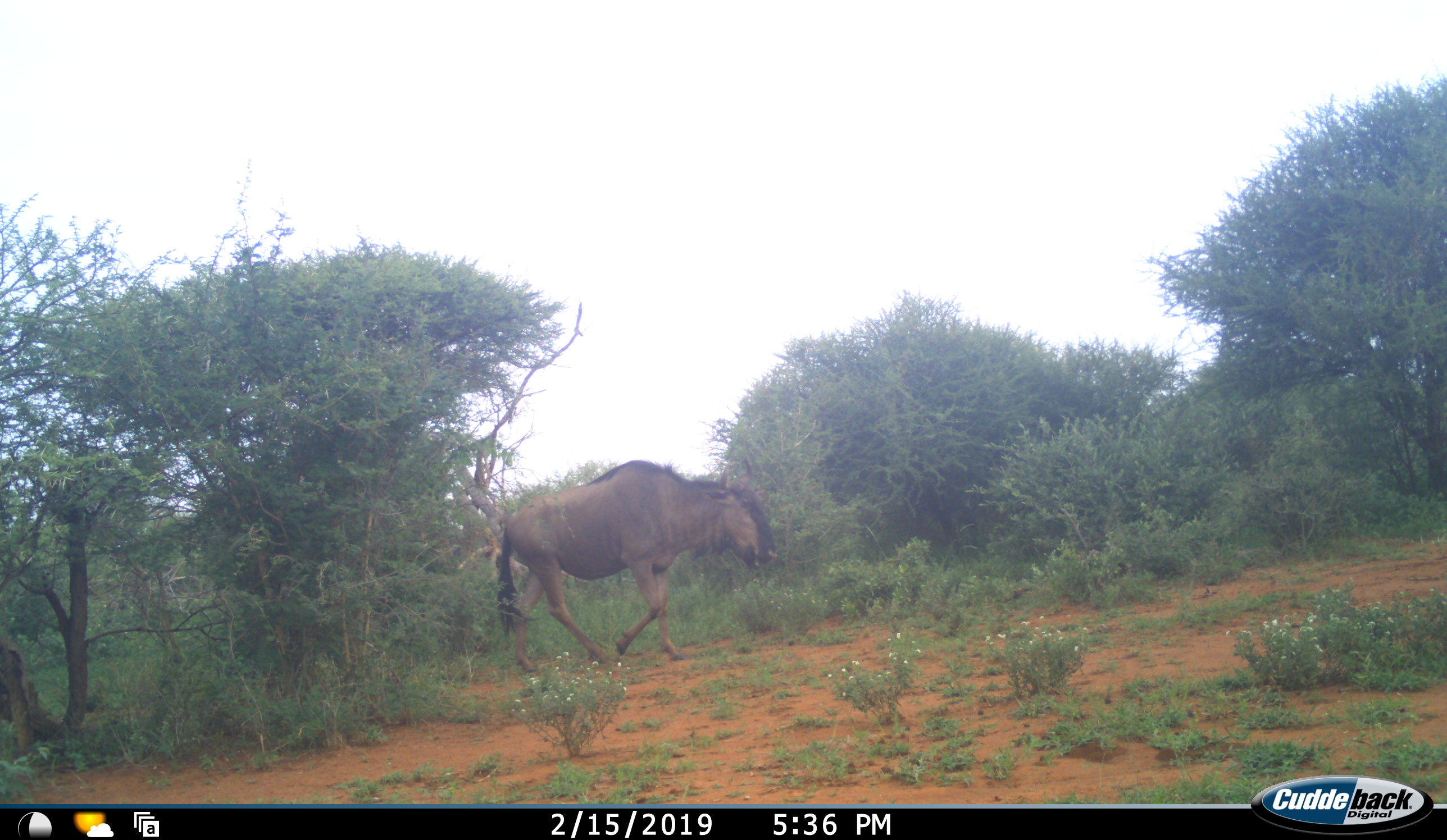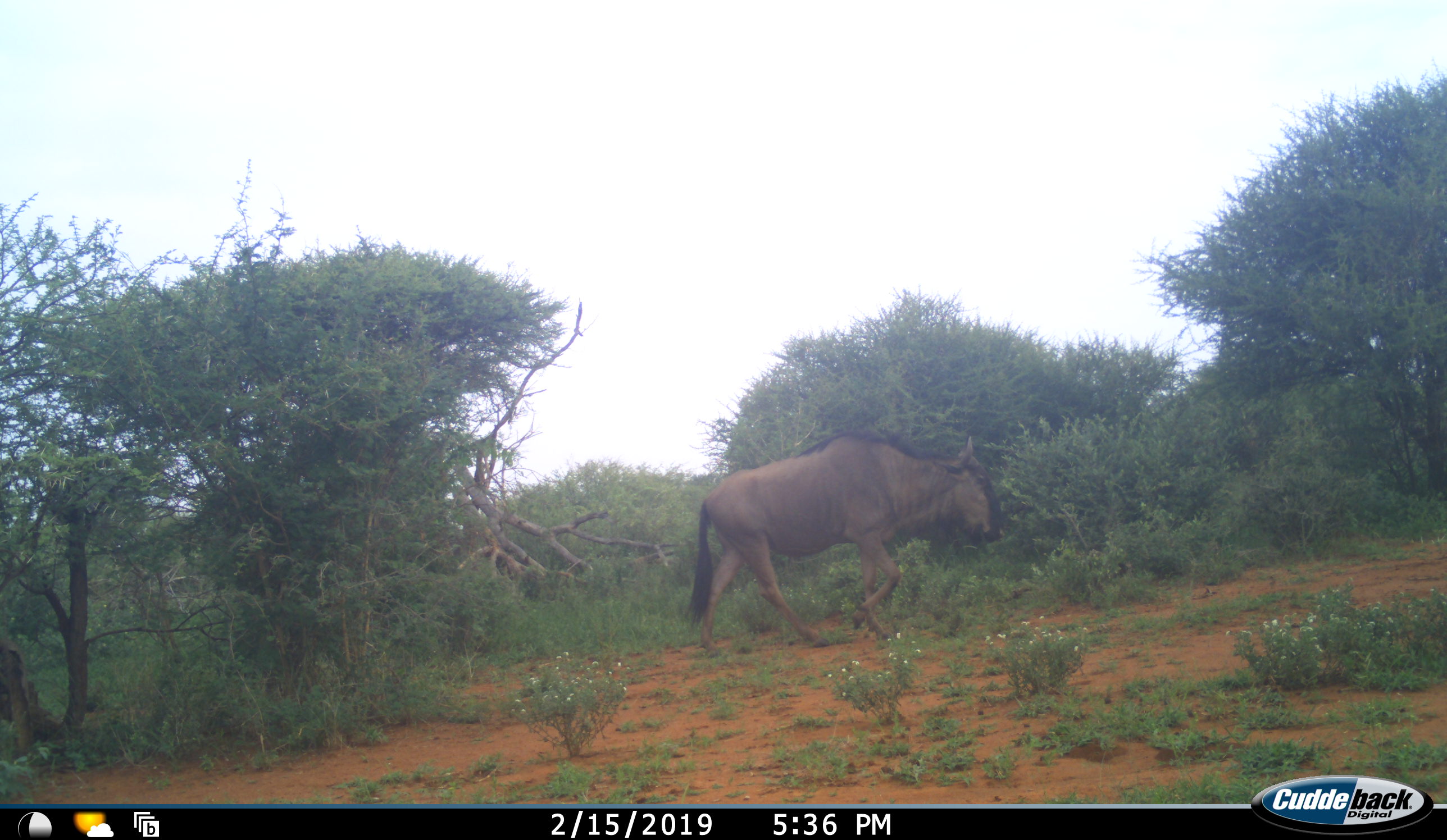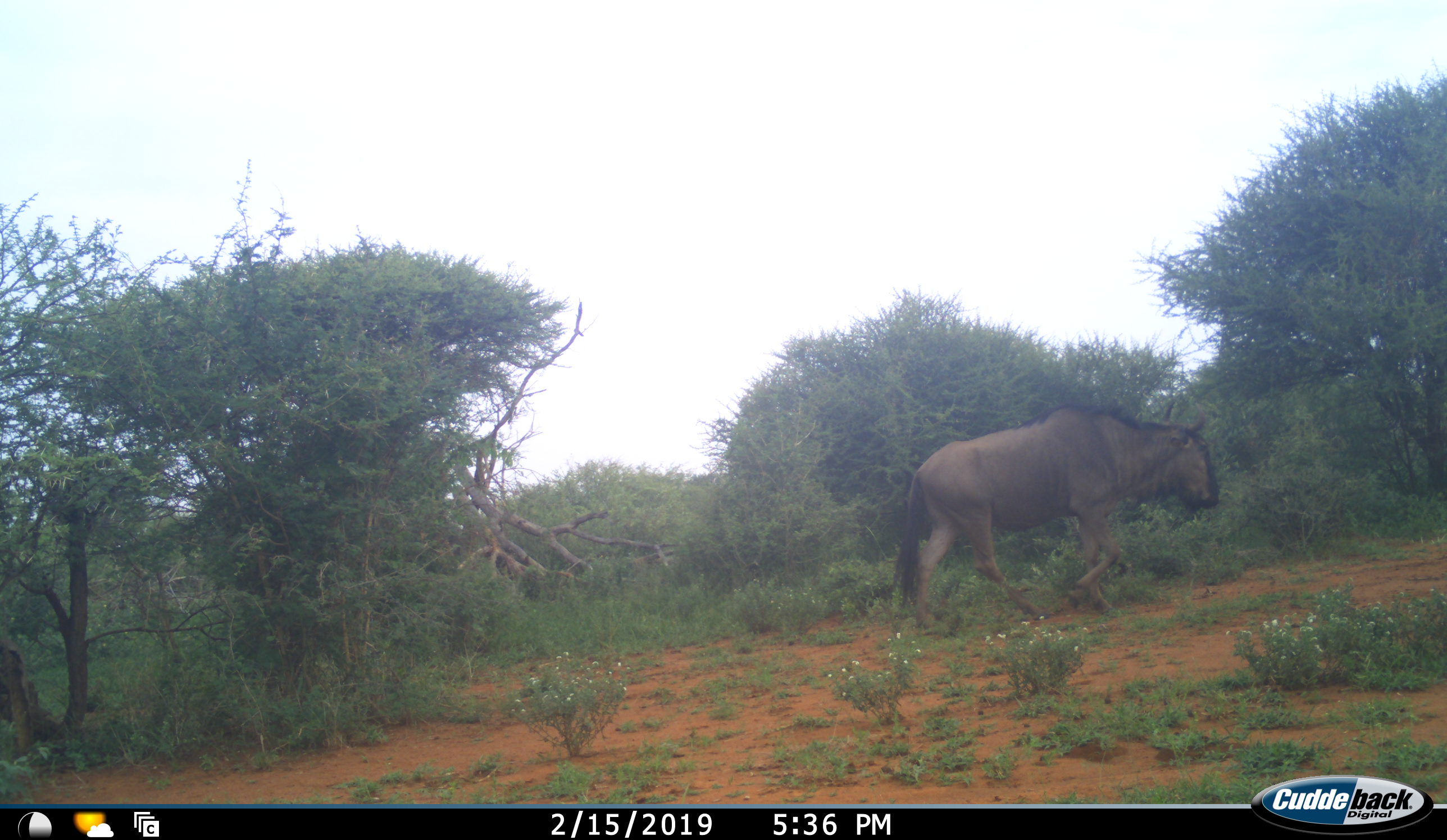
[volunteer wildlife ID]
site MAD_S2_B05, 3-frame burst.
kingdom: Animalia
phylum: Chordata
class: Mammalia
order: Artiodactyla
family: Bovidae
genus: Connochaetes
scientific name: Connochaetes taurinus taurinus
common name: blue wildebeest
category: wildebeestblue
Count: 1.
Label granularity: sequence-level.